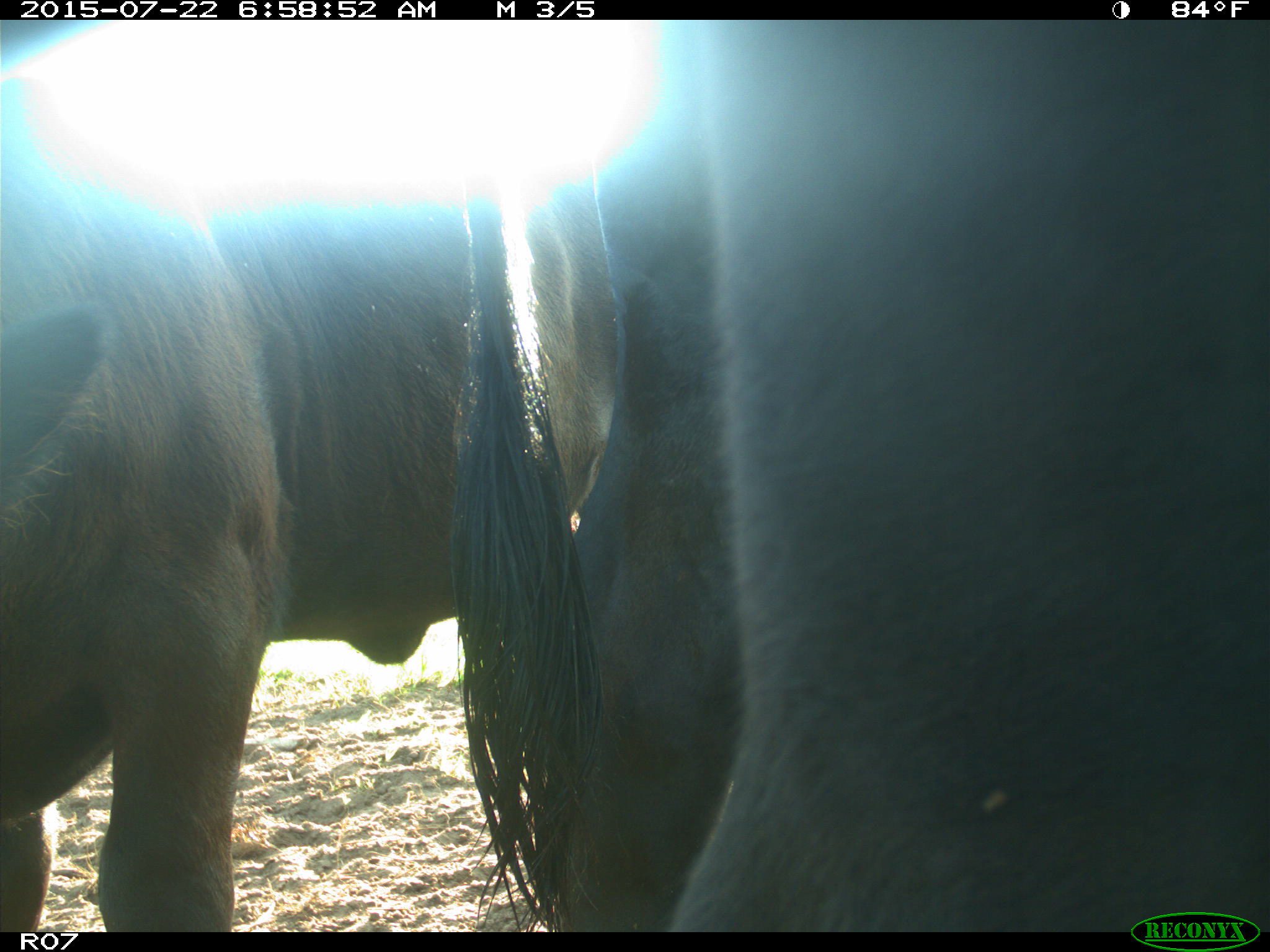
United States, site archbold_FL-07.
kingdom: Animalia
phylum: Chordata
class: Mammalia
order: Artiodactyla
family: Cervidae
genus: Odocoileus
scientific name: Odocoileus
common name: deer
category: unidentified deer